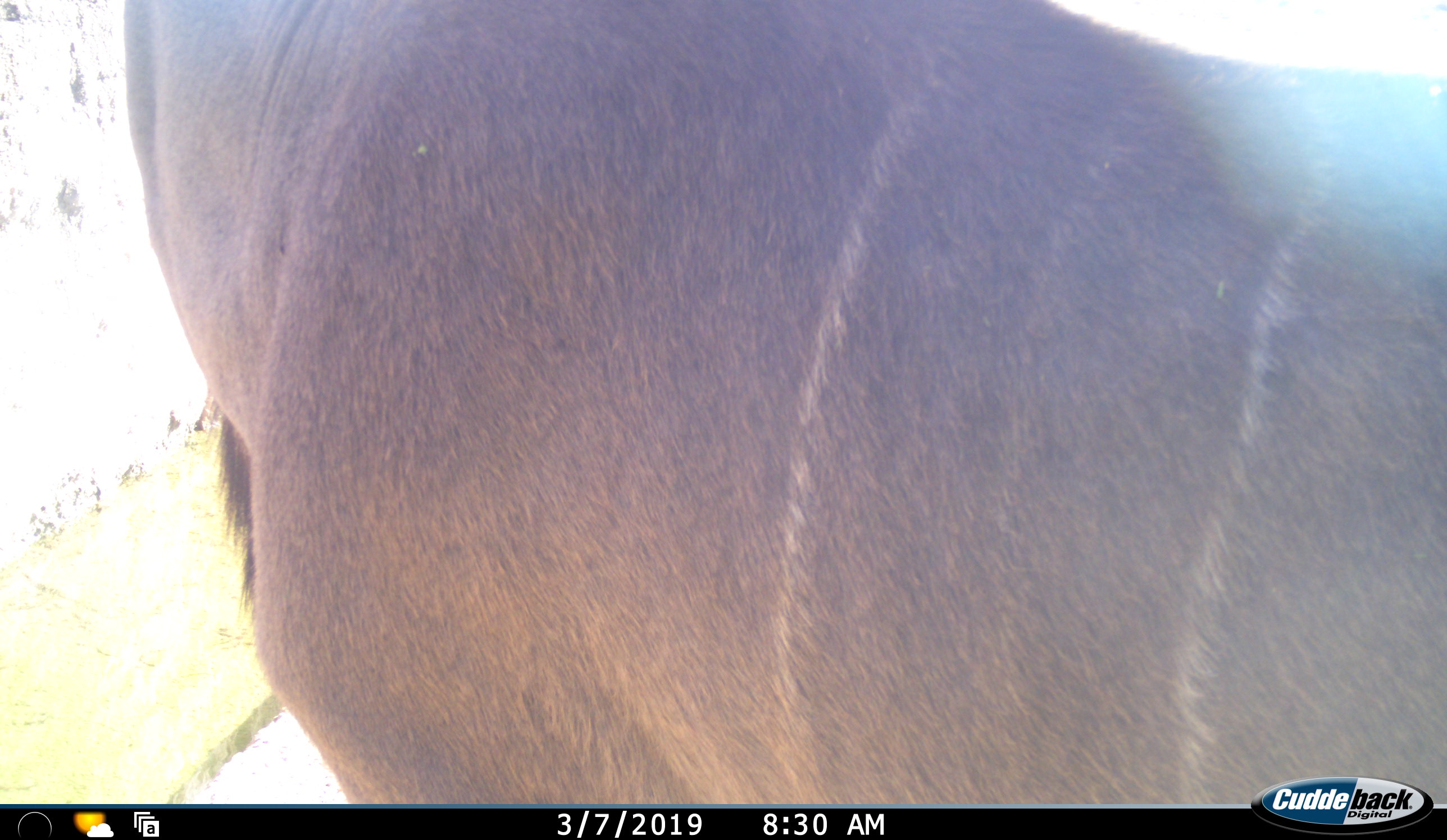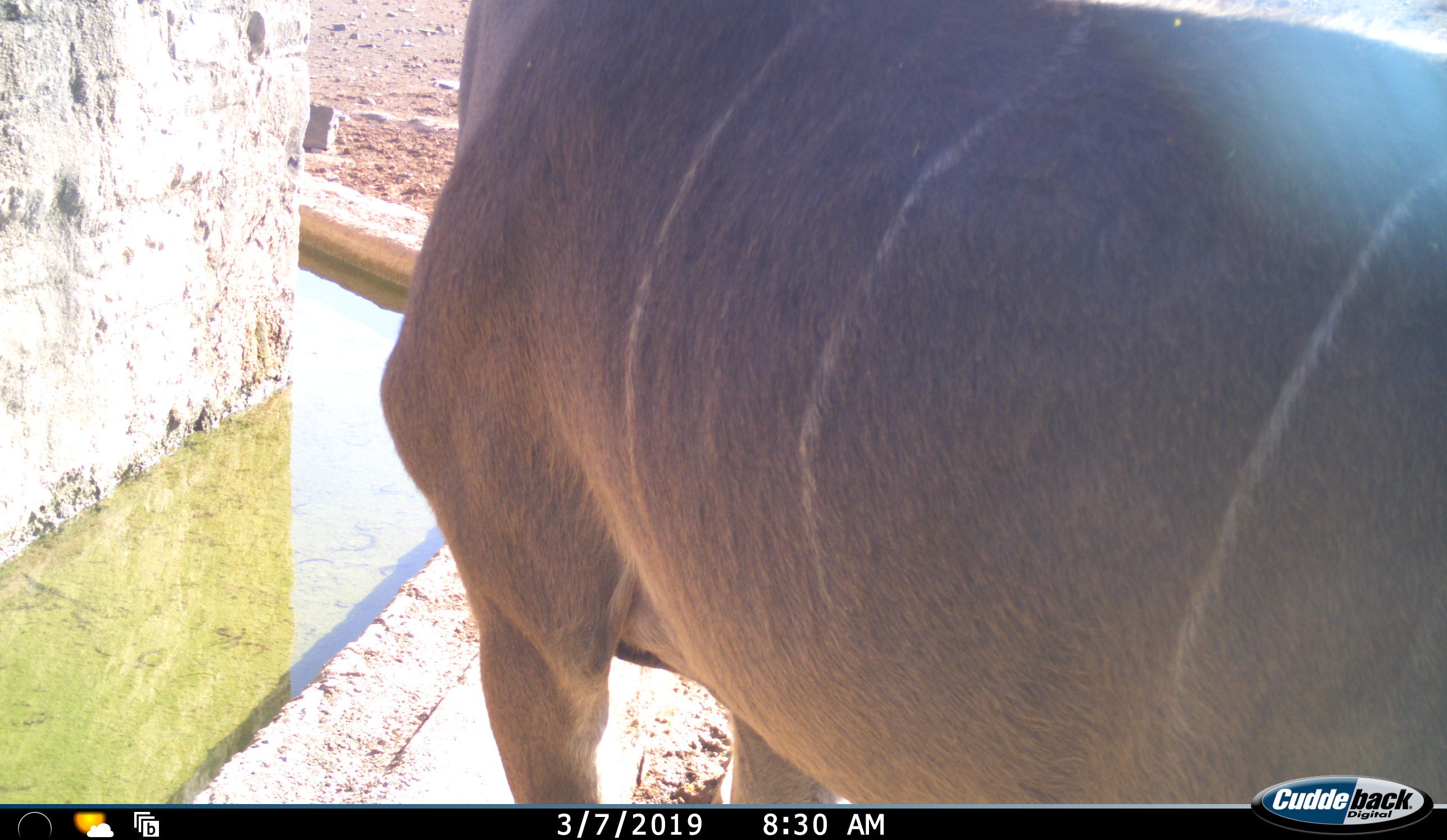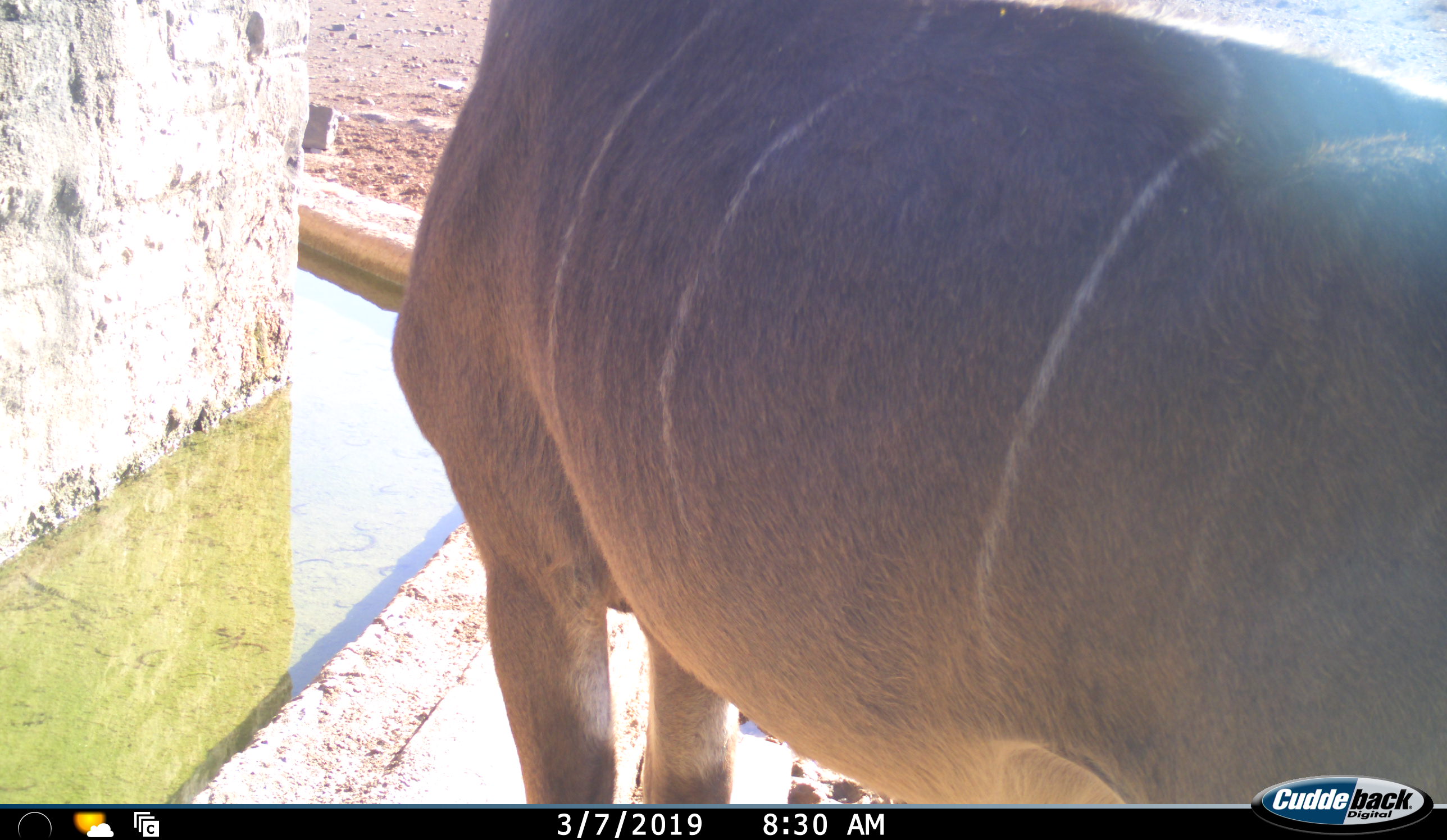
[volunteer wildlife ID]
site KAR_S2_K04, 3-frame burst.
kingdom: Animalia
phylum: Chordata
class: Mammalia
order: Artiodactyla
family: Bovidae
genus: Tragelaphus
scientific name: Tragelaphus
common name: kudu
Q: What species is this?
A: Kudu (Tragelaphus).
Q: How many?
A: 1.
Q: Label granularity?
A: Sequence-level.